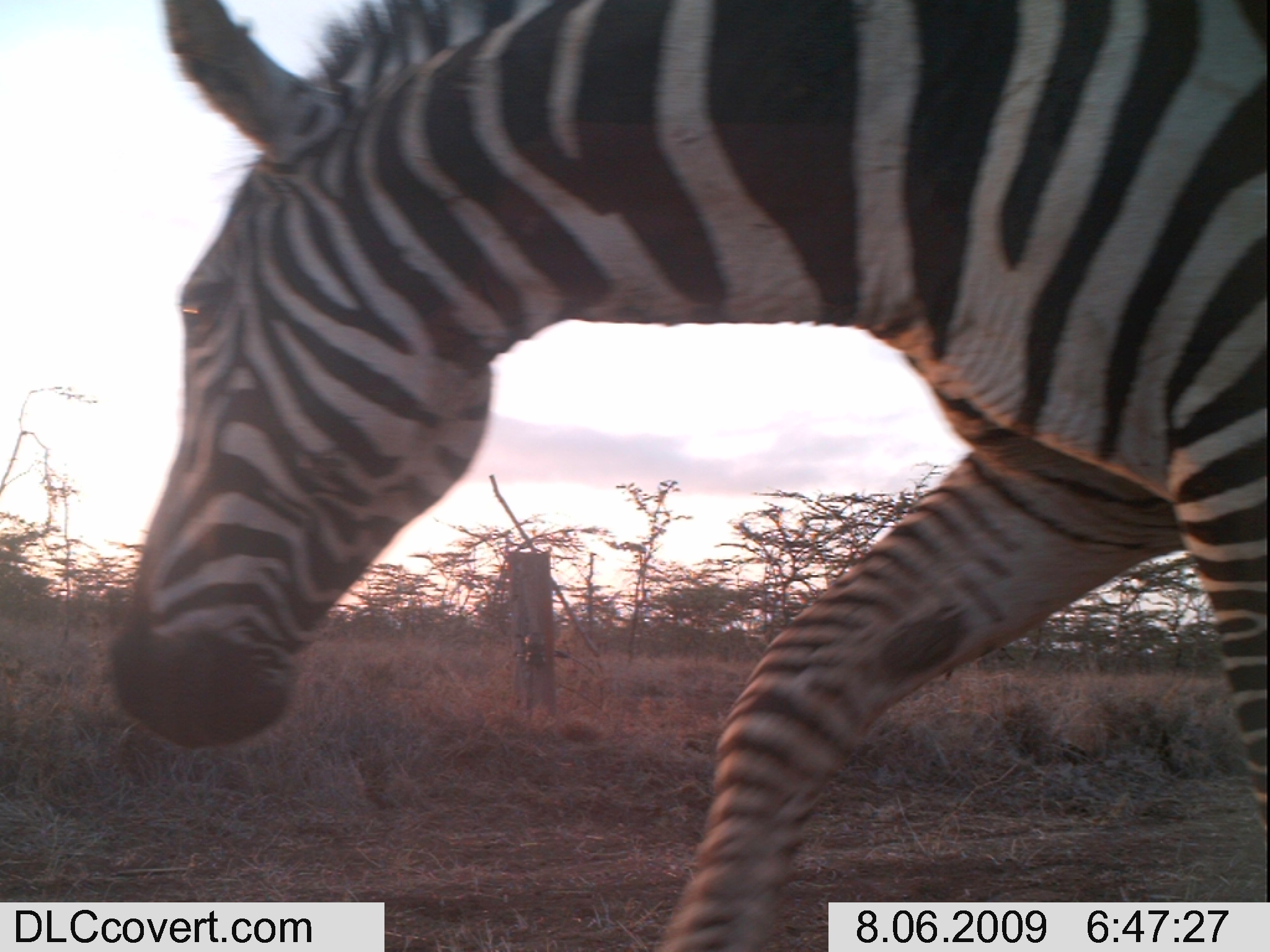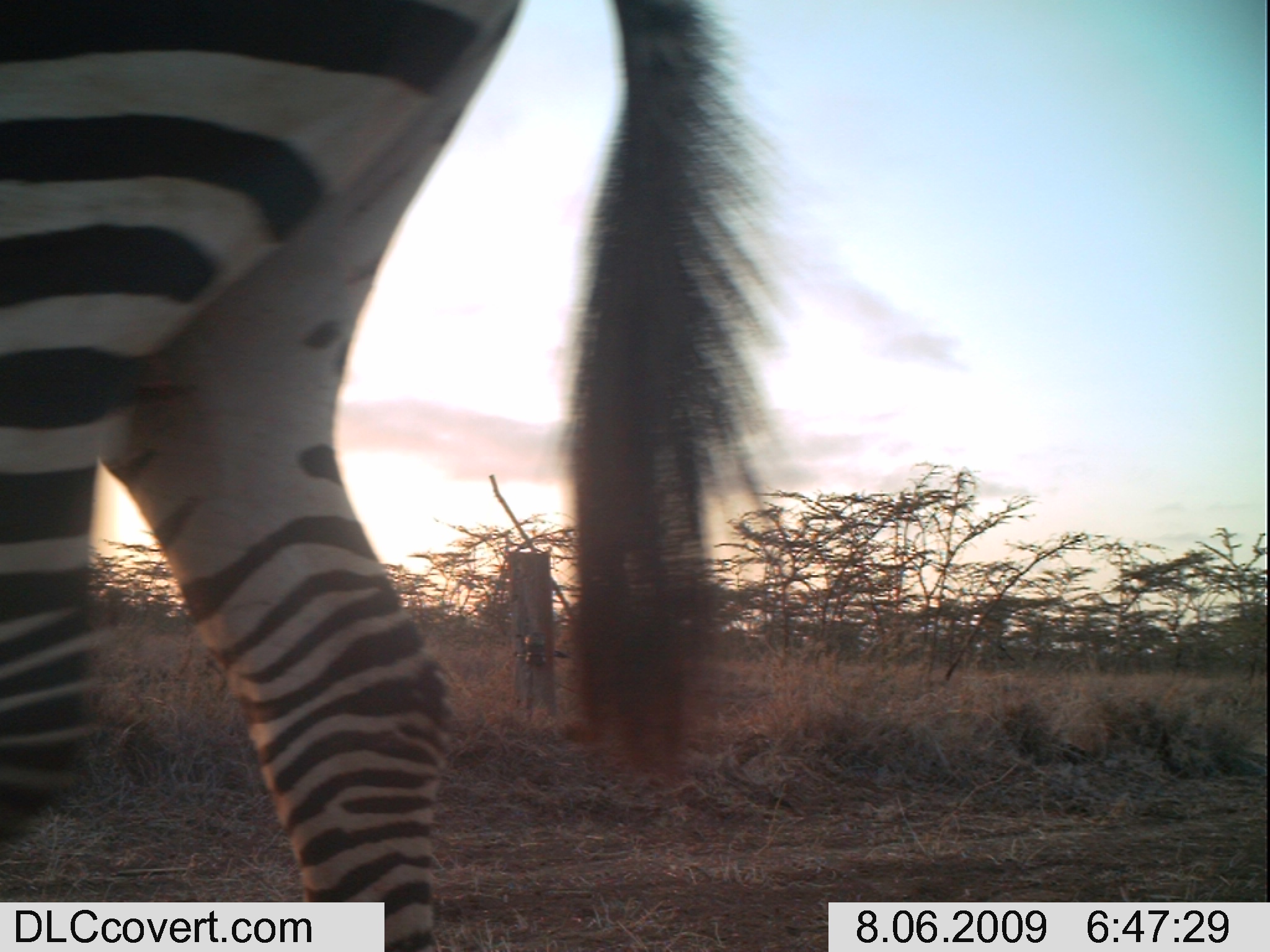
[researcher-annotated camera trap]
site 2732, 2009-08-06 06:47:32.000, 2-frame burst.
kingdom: Animalia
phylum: Chordata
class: Mammalia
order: Perissodactyla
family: Equidae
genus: Equus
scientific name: Equus quagga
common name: plains zebra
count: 1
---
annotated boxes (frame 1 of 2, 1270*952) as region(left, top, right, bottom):
equus quagga: region(100, 0, 1270, 952)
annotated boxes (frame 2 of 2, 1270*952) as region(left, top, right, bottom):
equus quagga: region(0, 0, 794, 952)